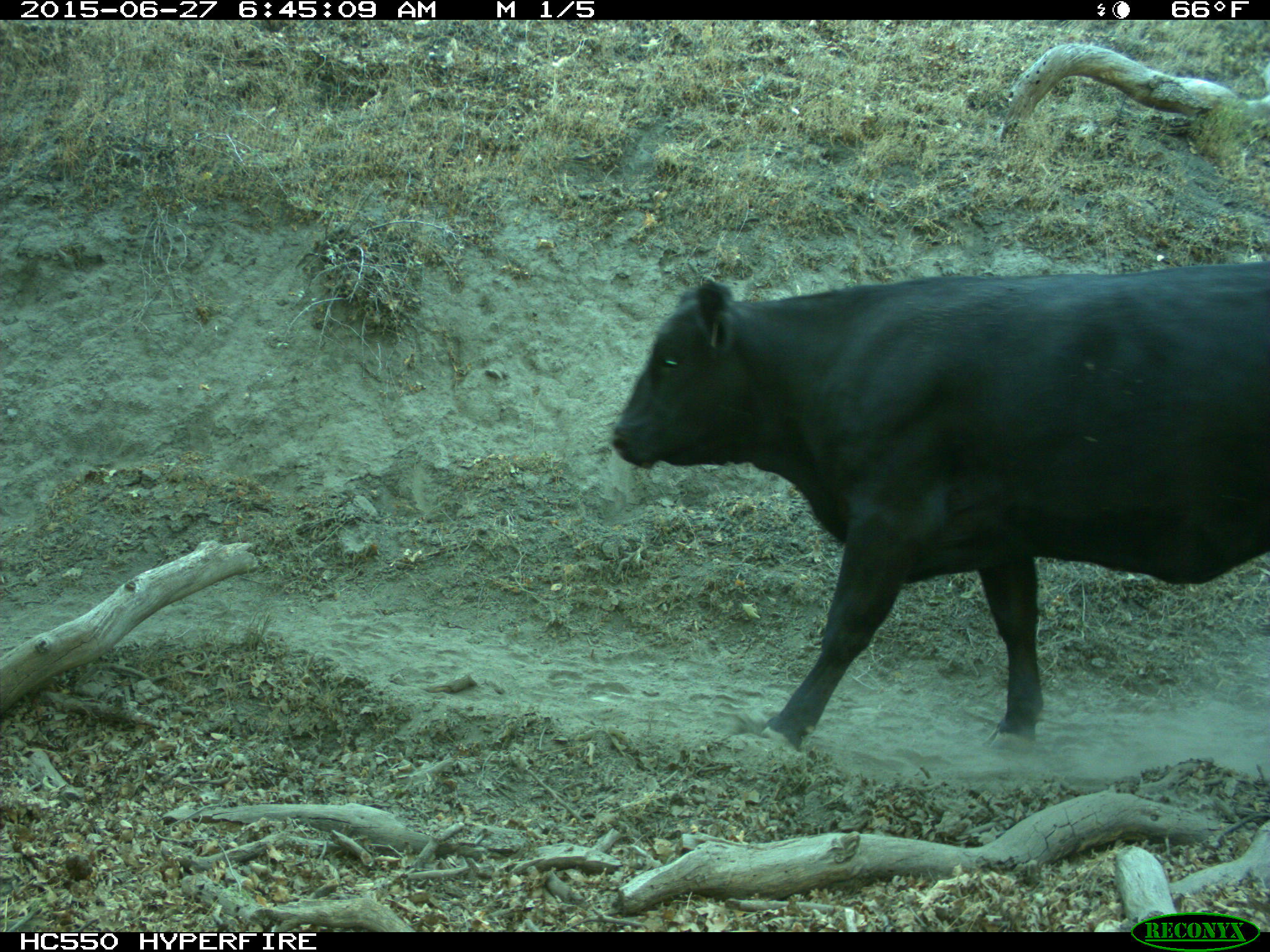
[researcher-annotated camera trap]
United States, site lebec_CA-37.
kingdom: Animalia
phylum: Chordata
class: Mammalia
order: Artiodactyla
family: Bovidae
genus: Bos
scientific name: Bos taurus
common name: domestic cow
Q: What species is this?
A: Bos taurus (domestic cow).